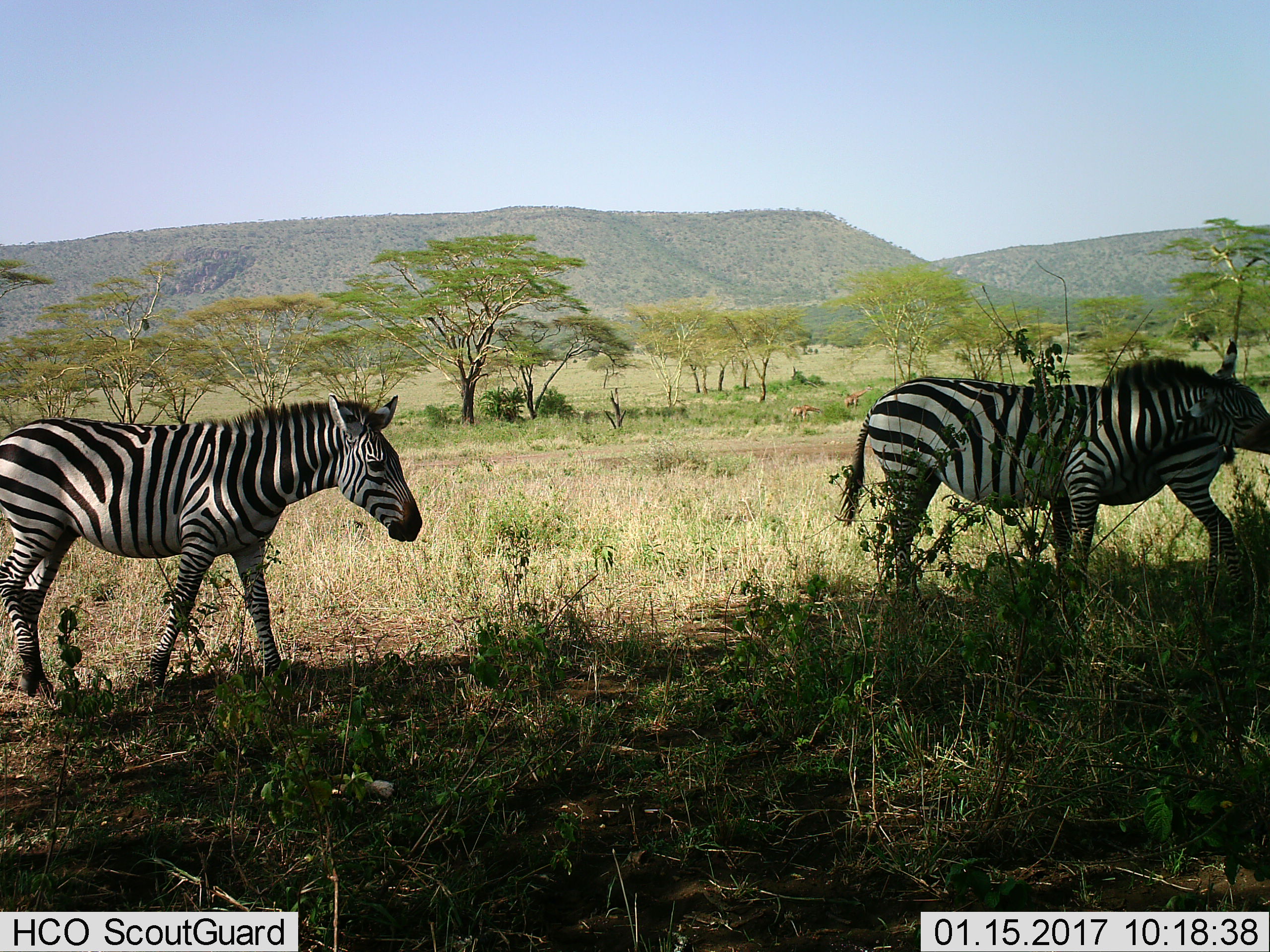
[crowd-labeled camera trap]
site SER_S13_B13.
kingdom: Animalia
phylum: Chordata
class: Mammalia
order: Perissodactyla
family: Equidae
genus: Equus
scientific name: Equus quagga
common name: plains zebra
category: zebraplains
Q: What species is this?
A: Zebraplains (plains zebra) (Equus quagga).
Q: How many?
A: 3.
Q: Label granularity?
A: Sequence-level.